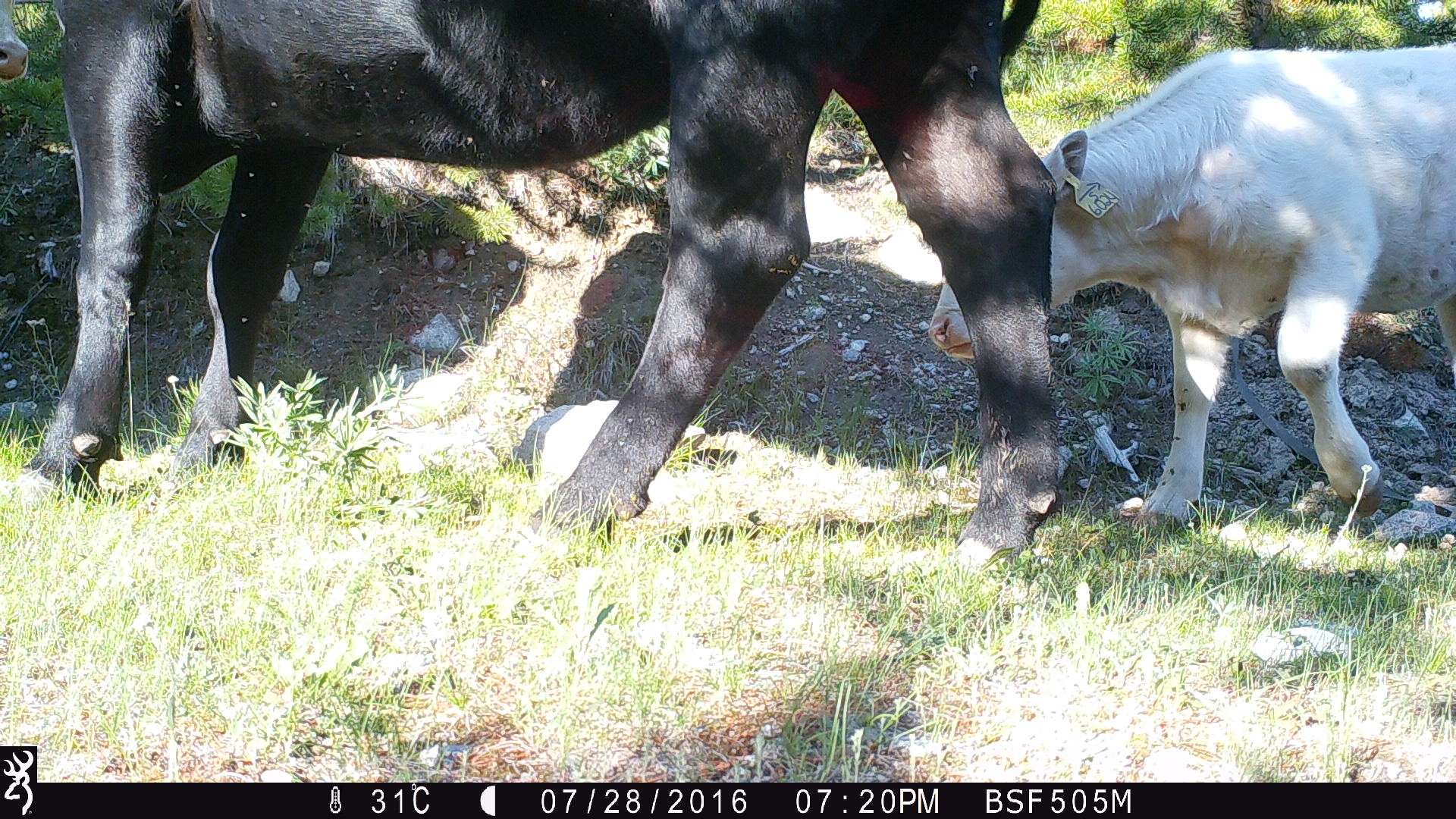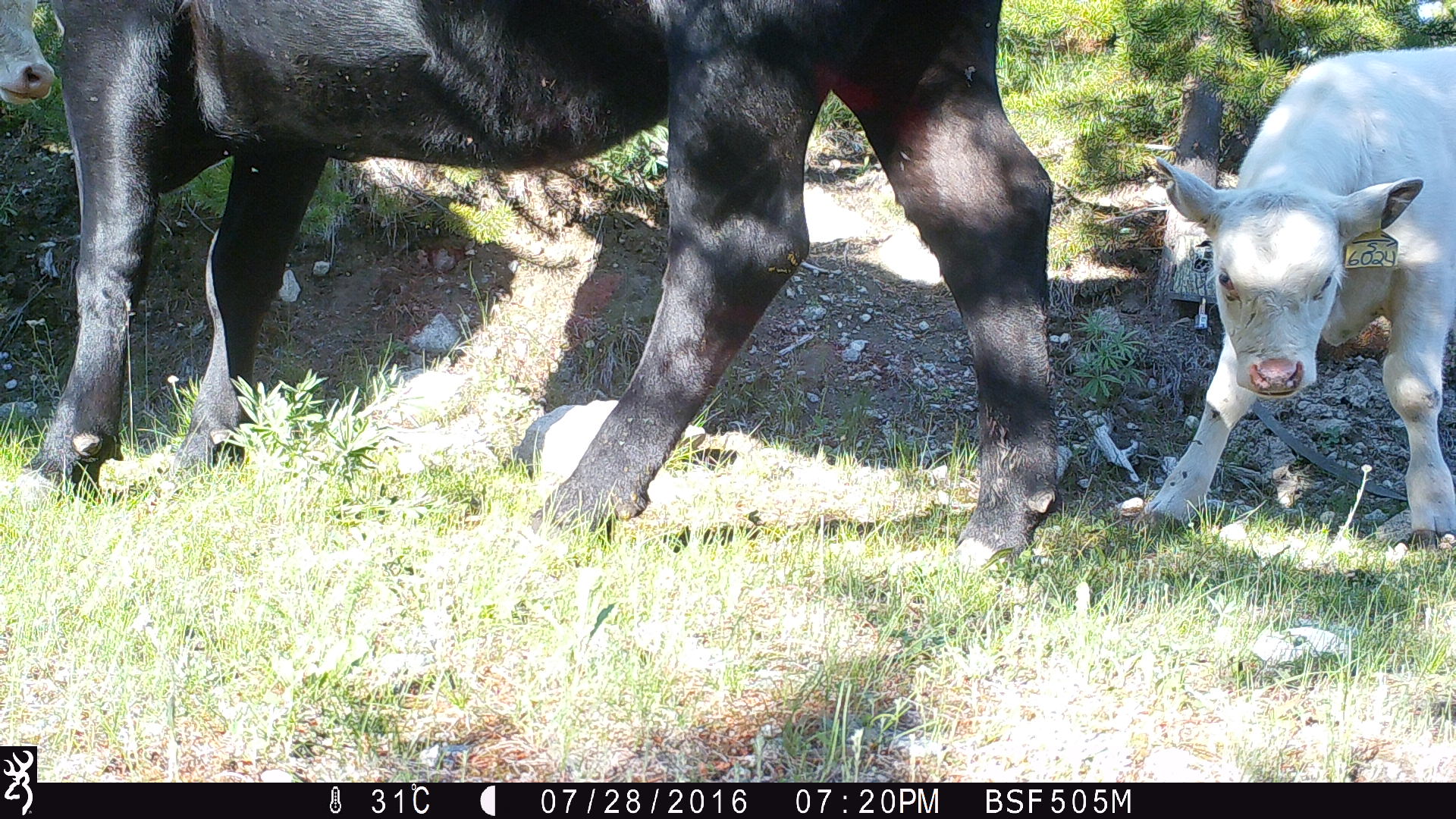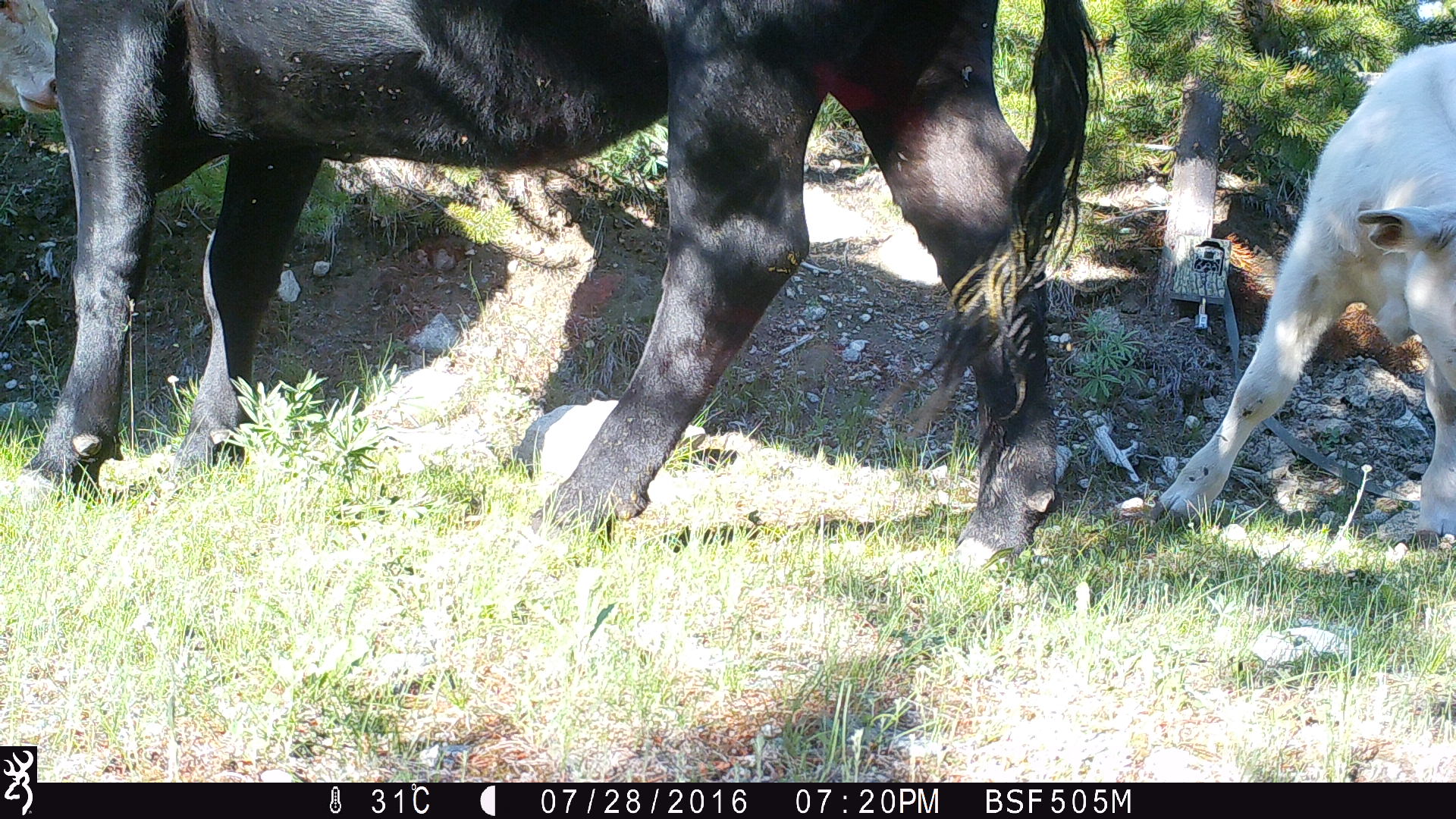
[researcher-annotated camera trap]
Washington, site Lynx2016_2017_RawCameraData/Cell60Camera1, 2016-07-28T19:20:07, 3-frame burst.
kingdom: Animalia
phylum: Chordata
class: Mammalia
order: Artiodactyla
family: Bovidae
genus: Bos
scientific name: Bos taurus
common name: domestic cattle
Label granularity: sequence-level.